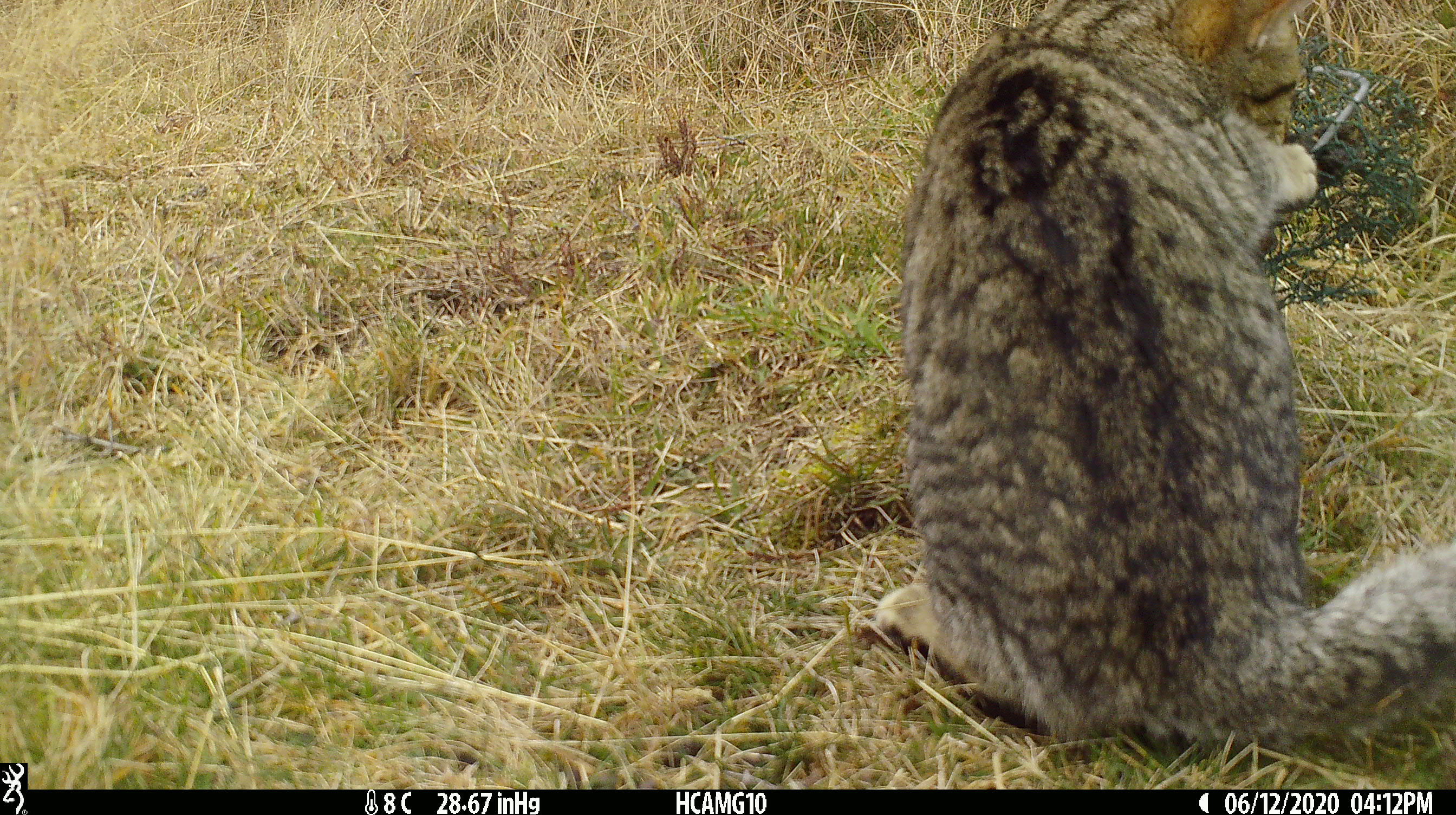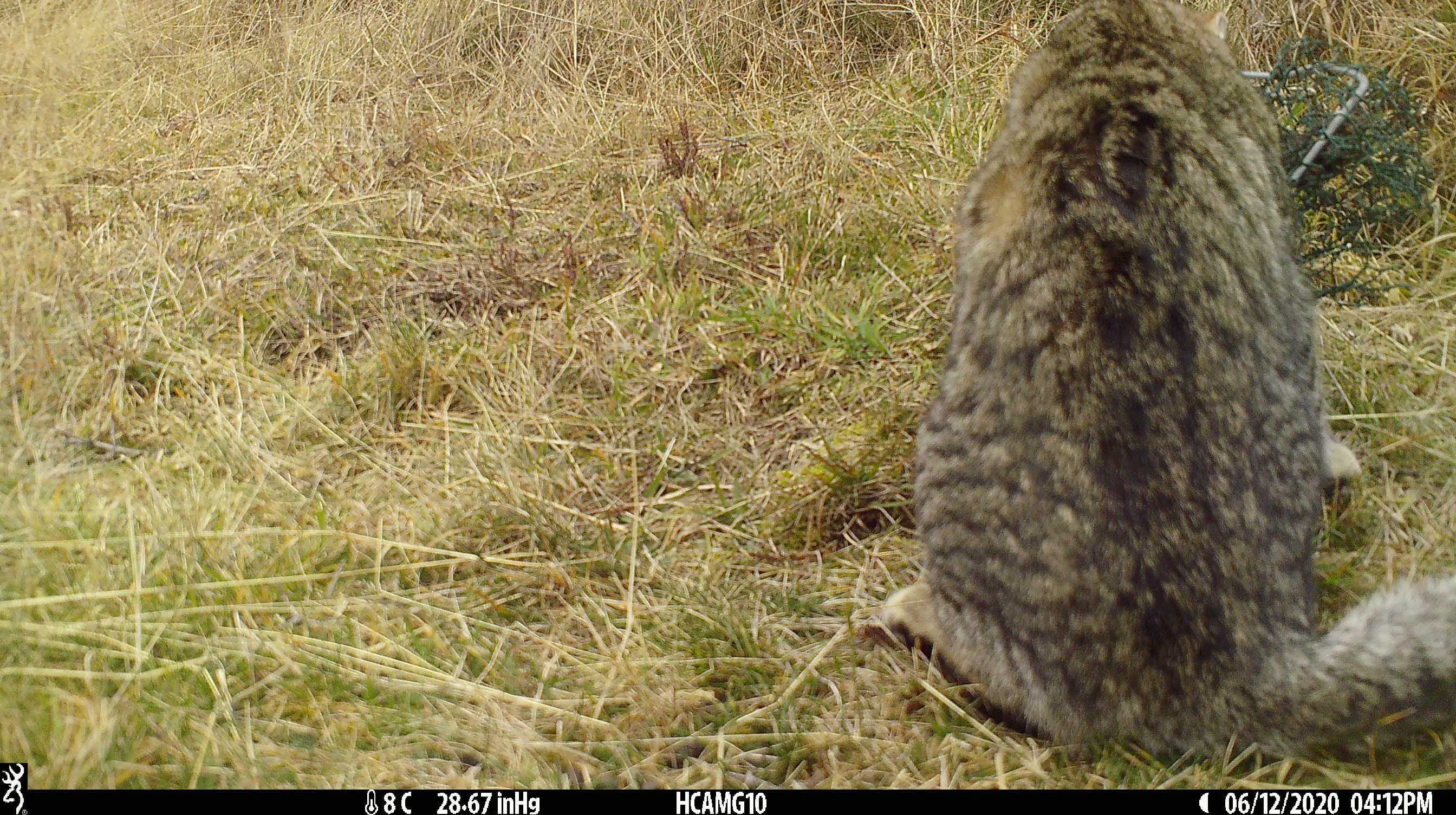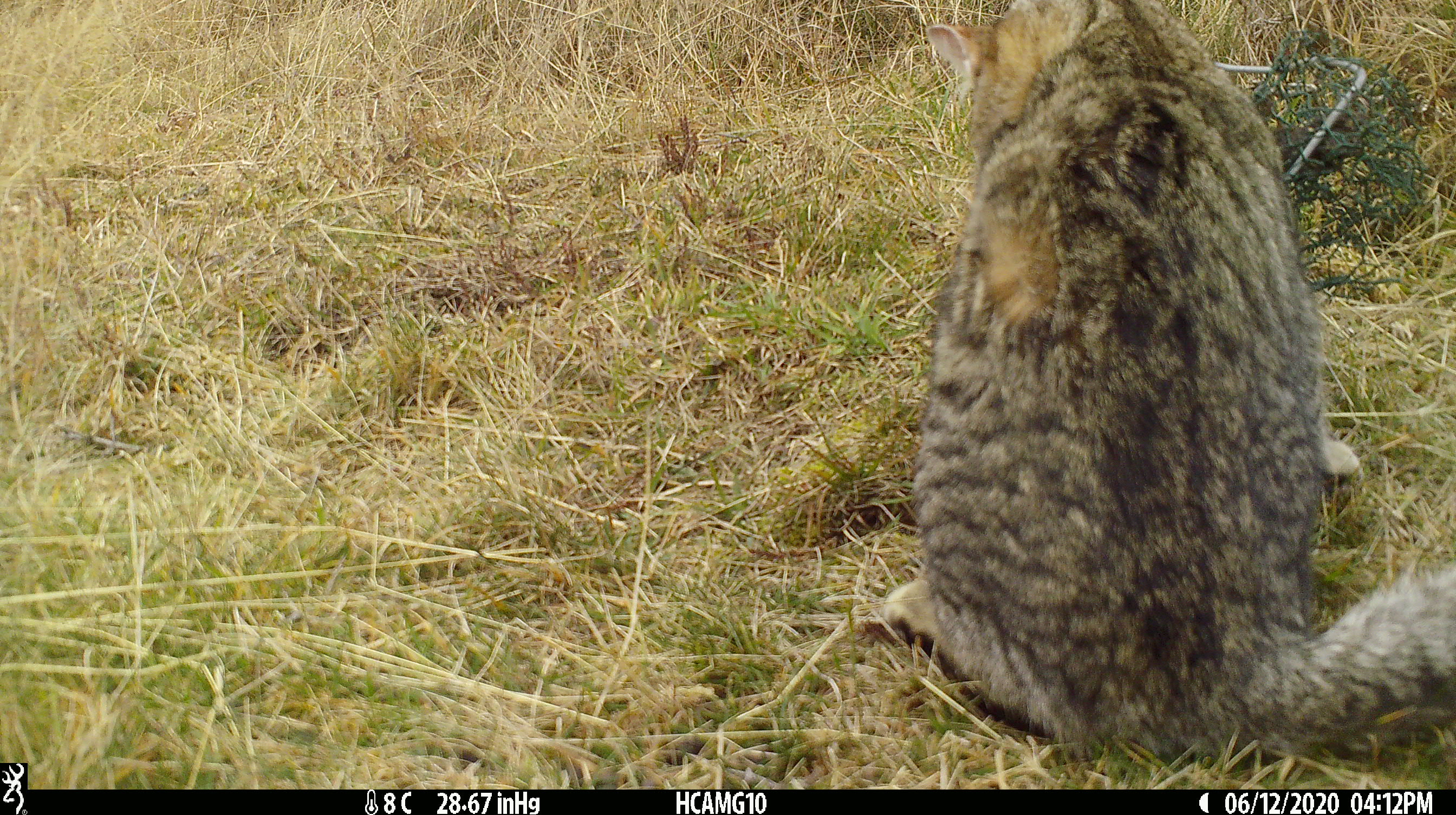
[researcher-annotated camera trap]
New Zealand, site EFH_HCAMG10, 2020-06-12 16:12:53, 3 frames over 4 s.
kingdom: Animalia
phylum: Chordata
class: Mammalia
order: Carnivora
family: Felidae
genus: Felis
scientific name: Felis catus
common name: domestic cat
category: cat